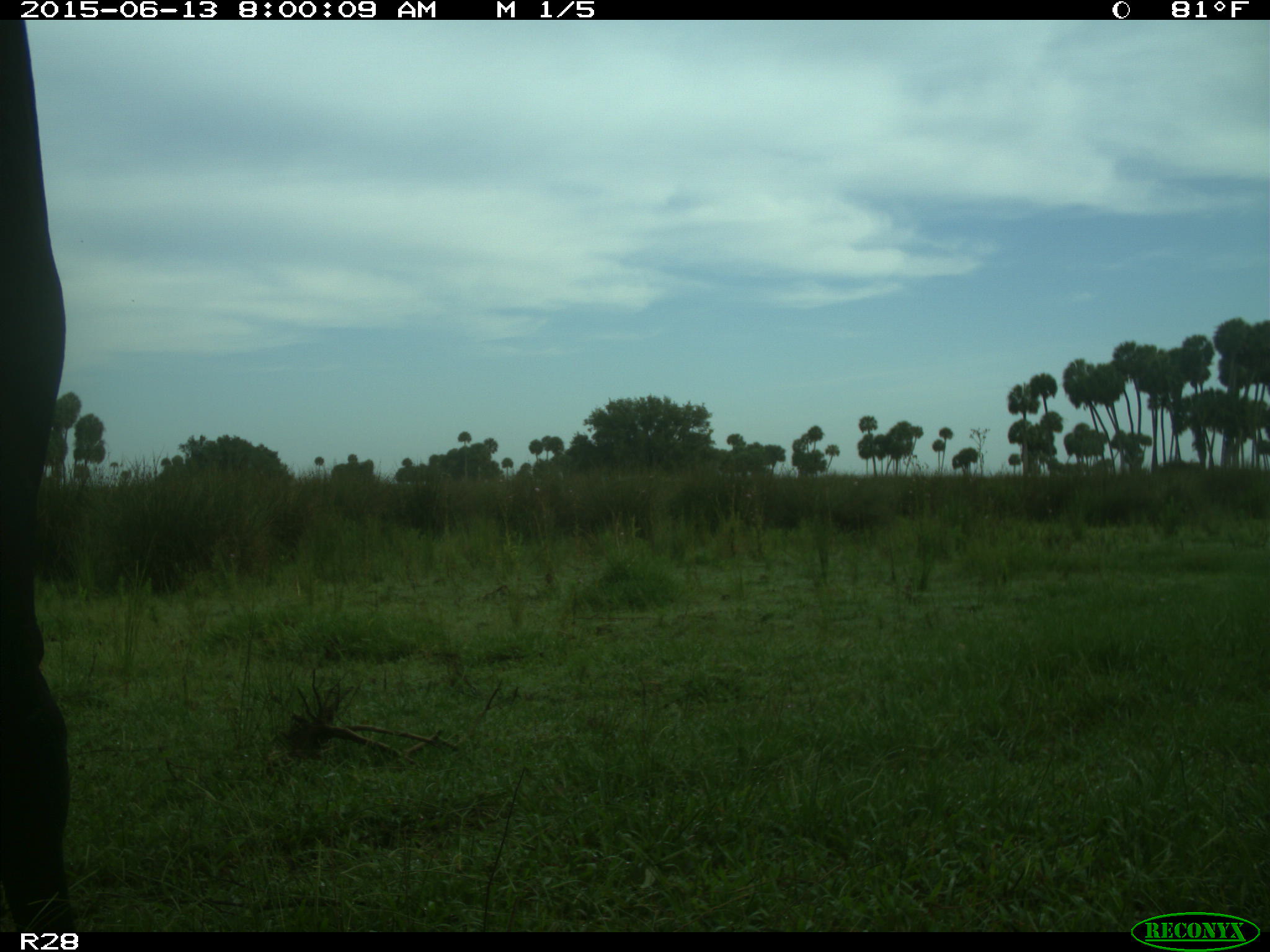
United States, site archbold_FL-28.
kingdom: Animalia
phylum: Chordata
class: Mammalia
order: Artiodactyla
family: Bovidae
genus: Bos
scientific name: Bos taurus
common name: domestic cow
Bos taurus (domestic cow).